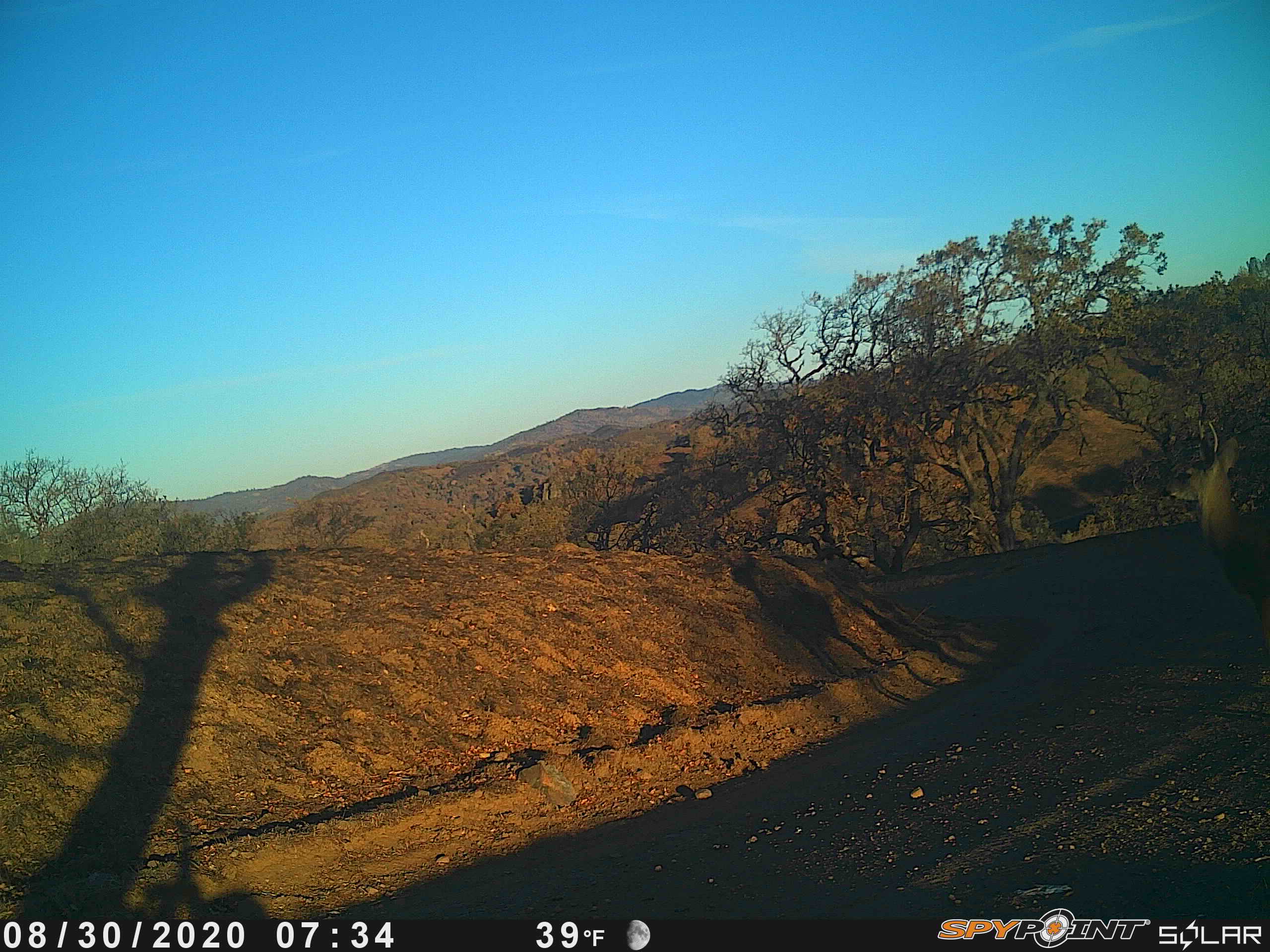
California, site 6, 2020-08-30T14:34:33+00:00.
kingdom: Animalia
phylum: Chordata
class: Mammalia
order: Artiodactyla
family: Cervidae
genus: Odocoileus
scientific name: Odocoileus hemionus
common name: mule deer